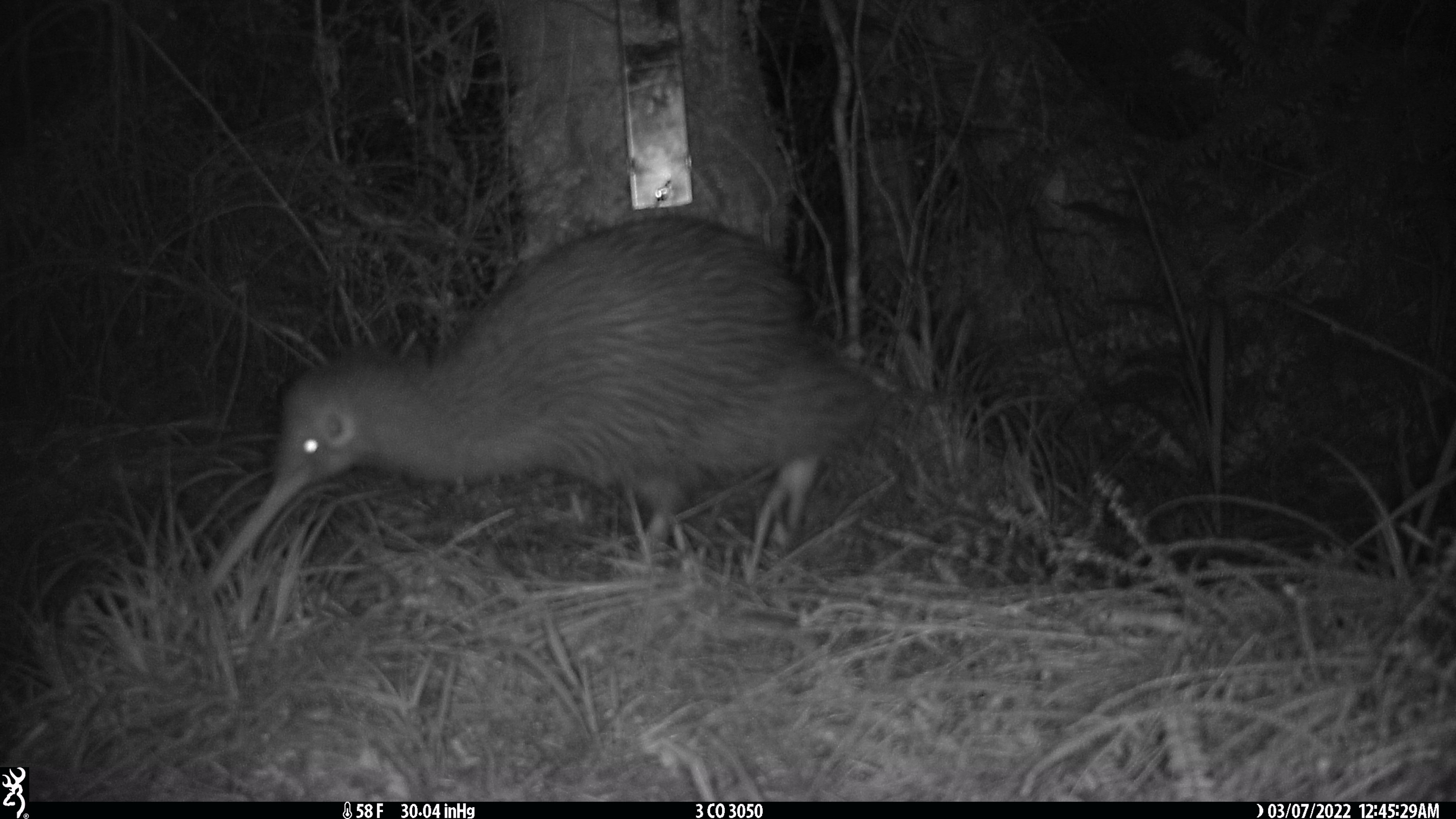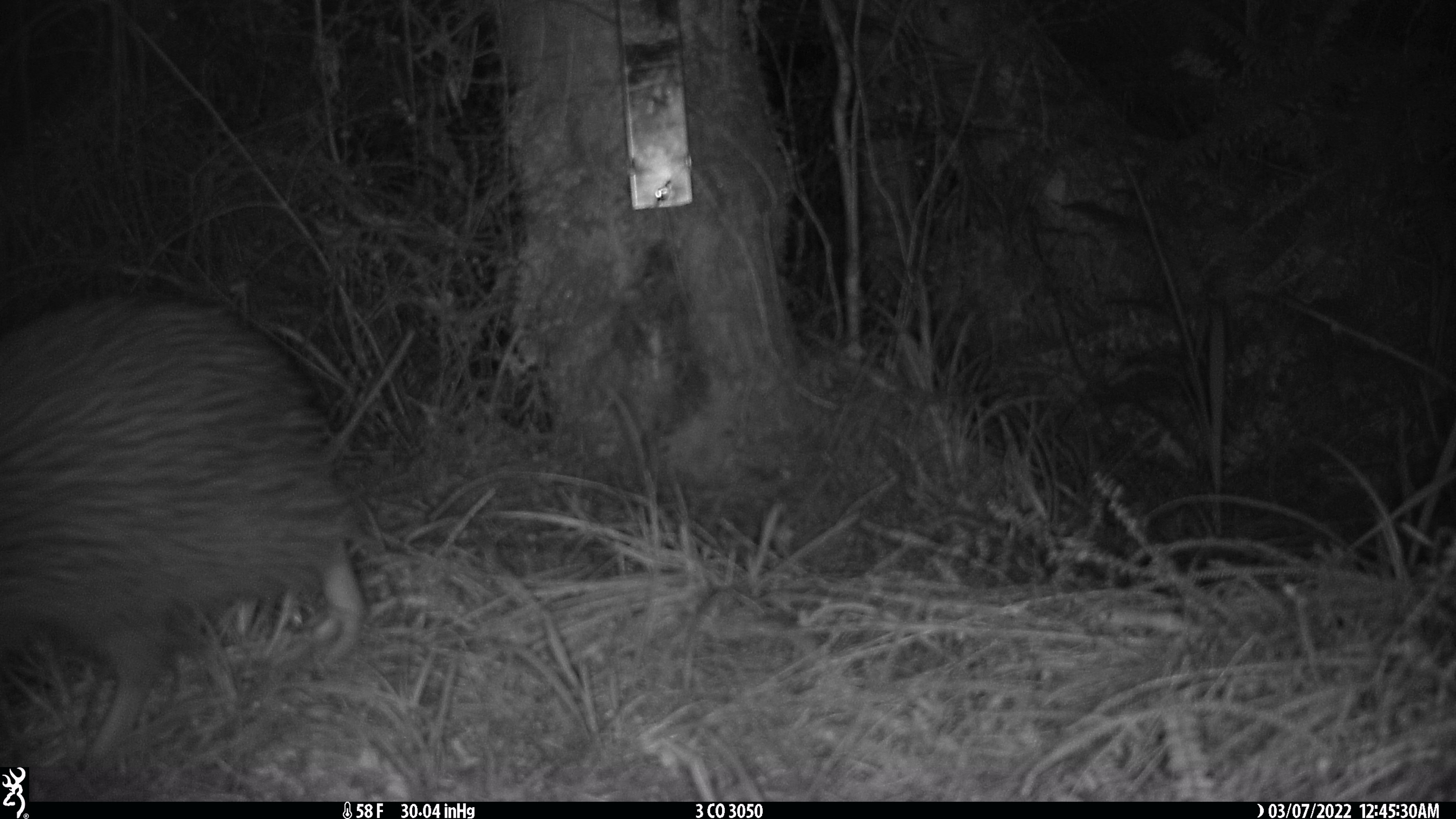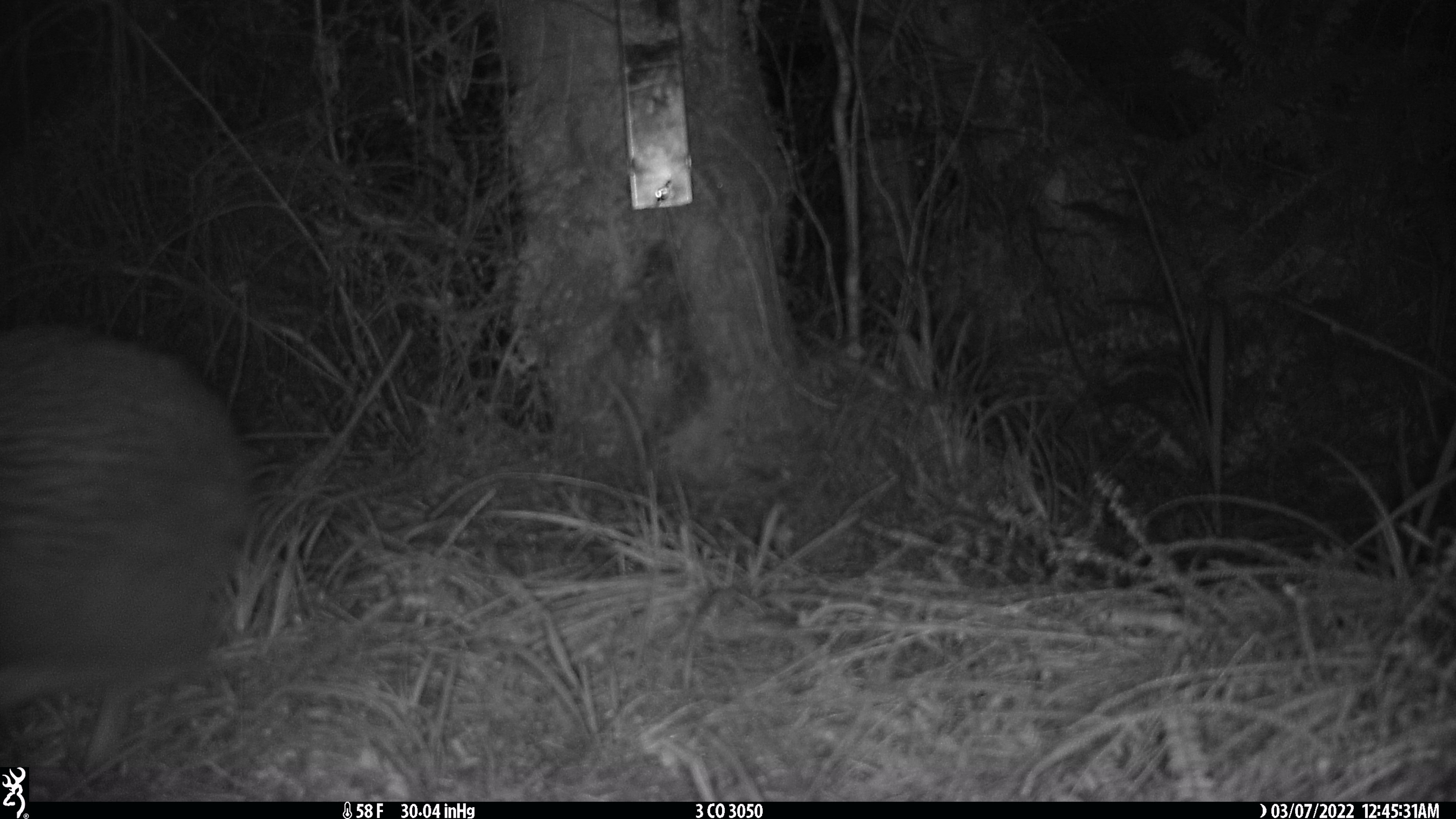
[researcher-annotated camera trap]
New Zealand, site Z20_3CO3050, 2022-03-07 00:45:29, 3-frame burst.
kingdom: Animalia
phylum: Chordata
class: Aves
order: Apterygiformes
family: Apterygidae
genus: Apteryx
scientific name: Apteryx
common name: kiwi